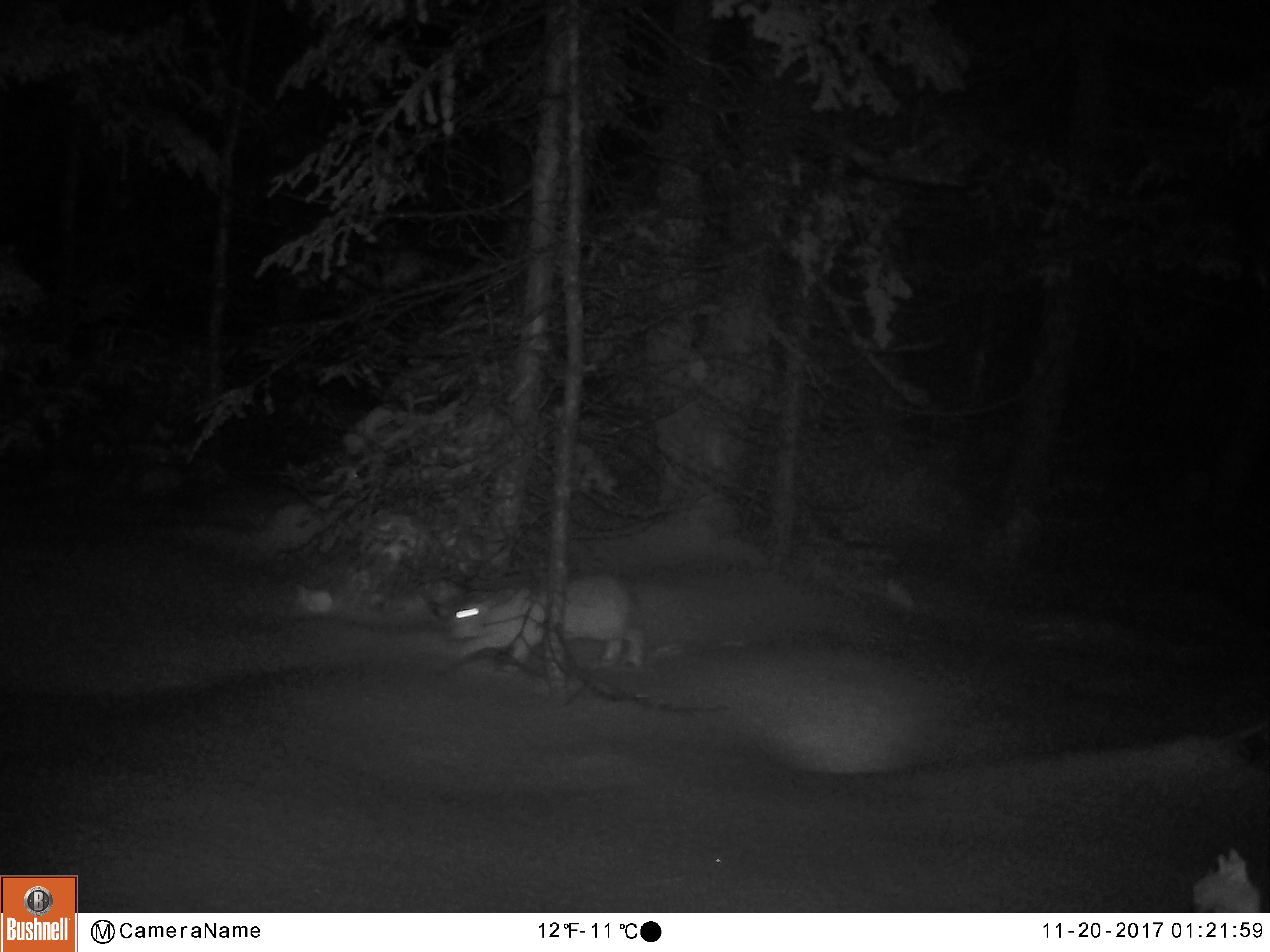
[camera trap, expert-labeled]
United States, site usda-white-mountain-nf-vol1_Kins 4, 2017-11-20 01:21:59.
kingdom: Animalia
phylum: Chordata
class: Mammalia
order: Lagomorpha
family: Leporidae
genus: Lepus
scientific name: Lepus americanus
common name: snowshoe hare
Snowshoe hare (Lepus americanus).